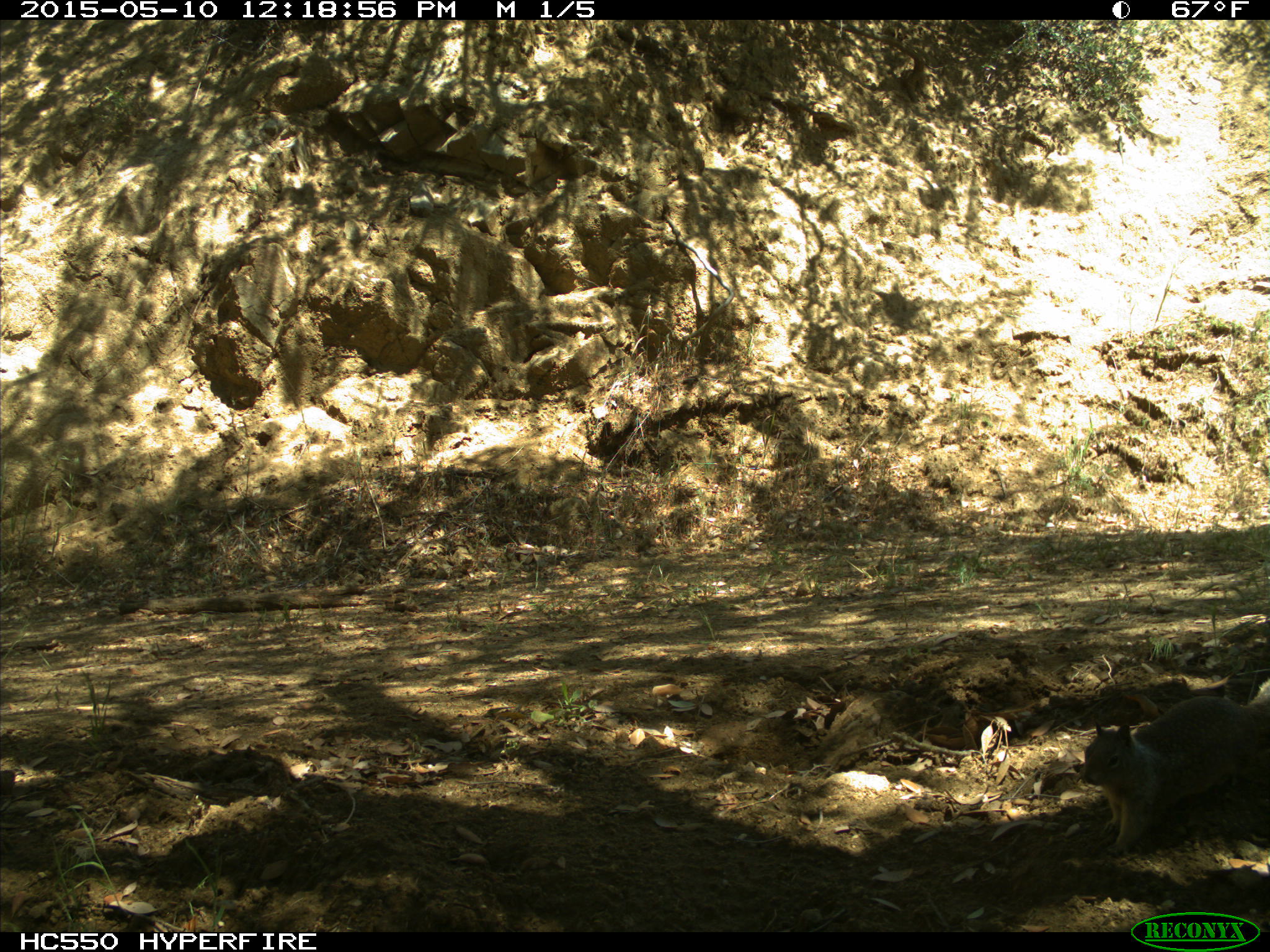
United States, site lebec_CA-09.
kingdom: Animalia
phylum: Chordata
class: Mammalia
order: Rodentia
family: Sciuridae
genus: Otospermophilus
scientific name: Otospermophilus beecheyi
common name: california ground squirrel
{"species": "Otospermophilus beecheyi (california ground squirrel)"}